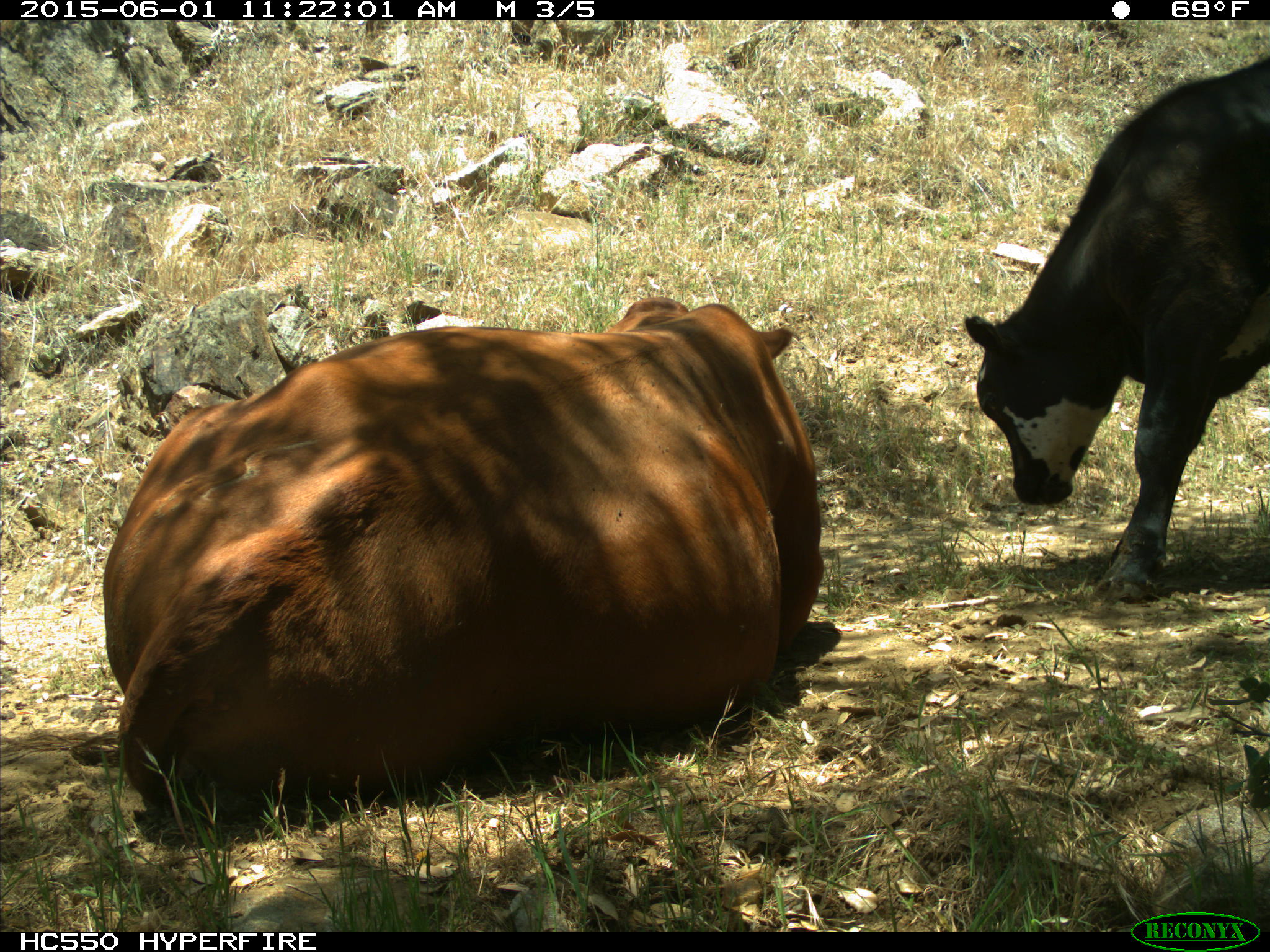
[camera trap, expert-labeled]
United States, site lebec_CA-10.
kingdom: Animalia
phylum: Chordata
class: Mammalia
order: Artiodactyla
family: Bovidae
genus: Bos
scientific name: Bos taurus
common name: domestic cow